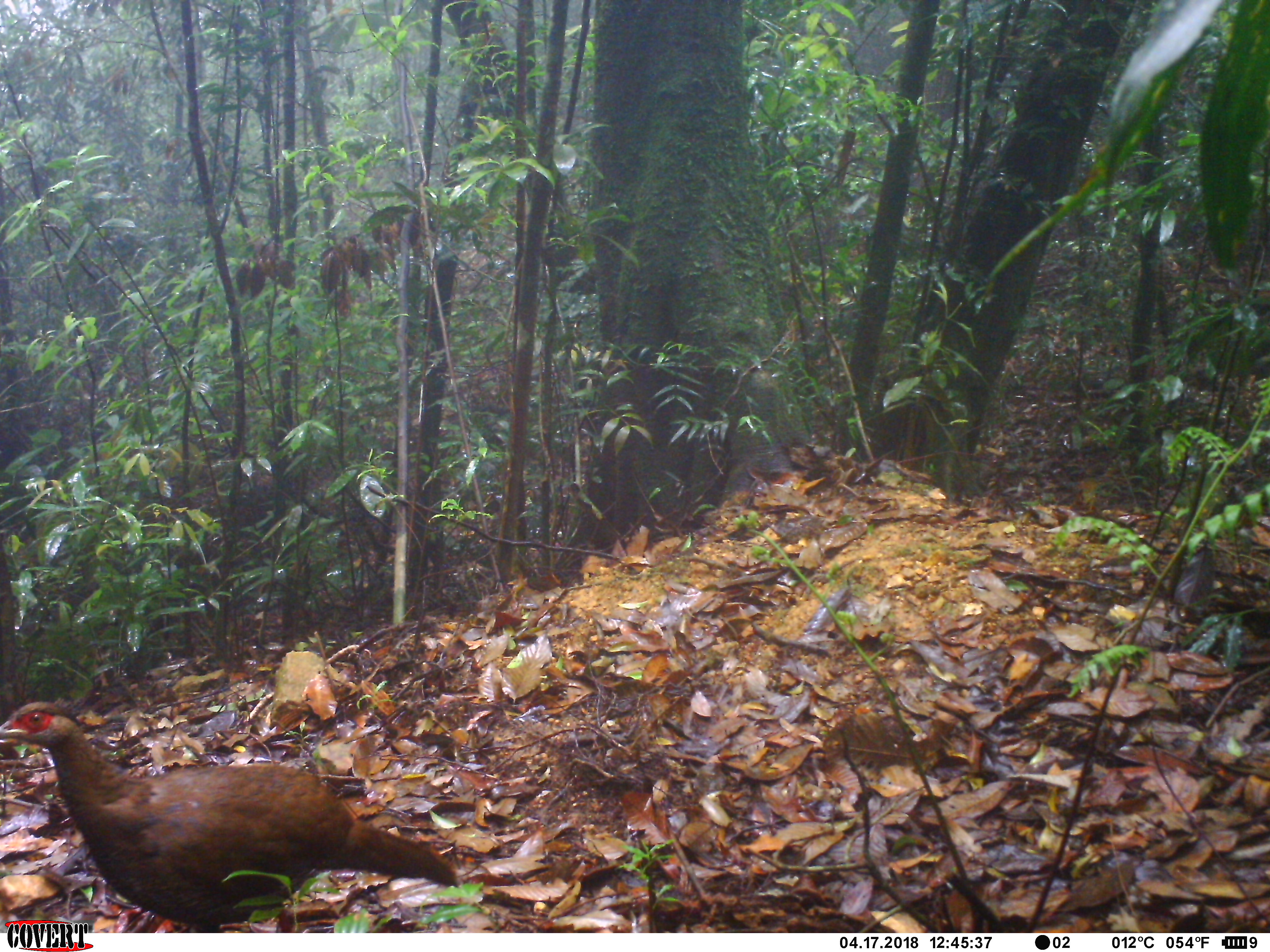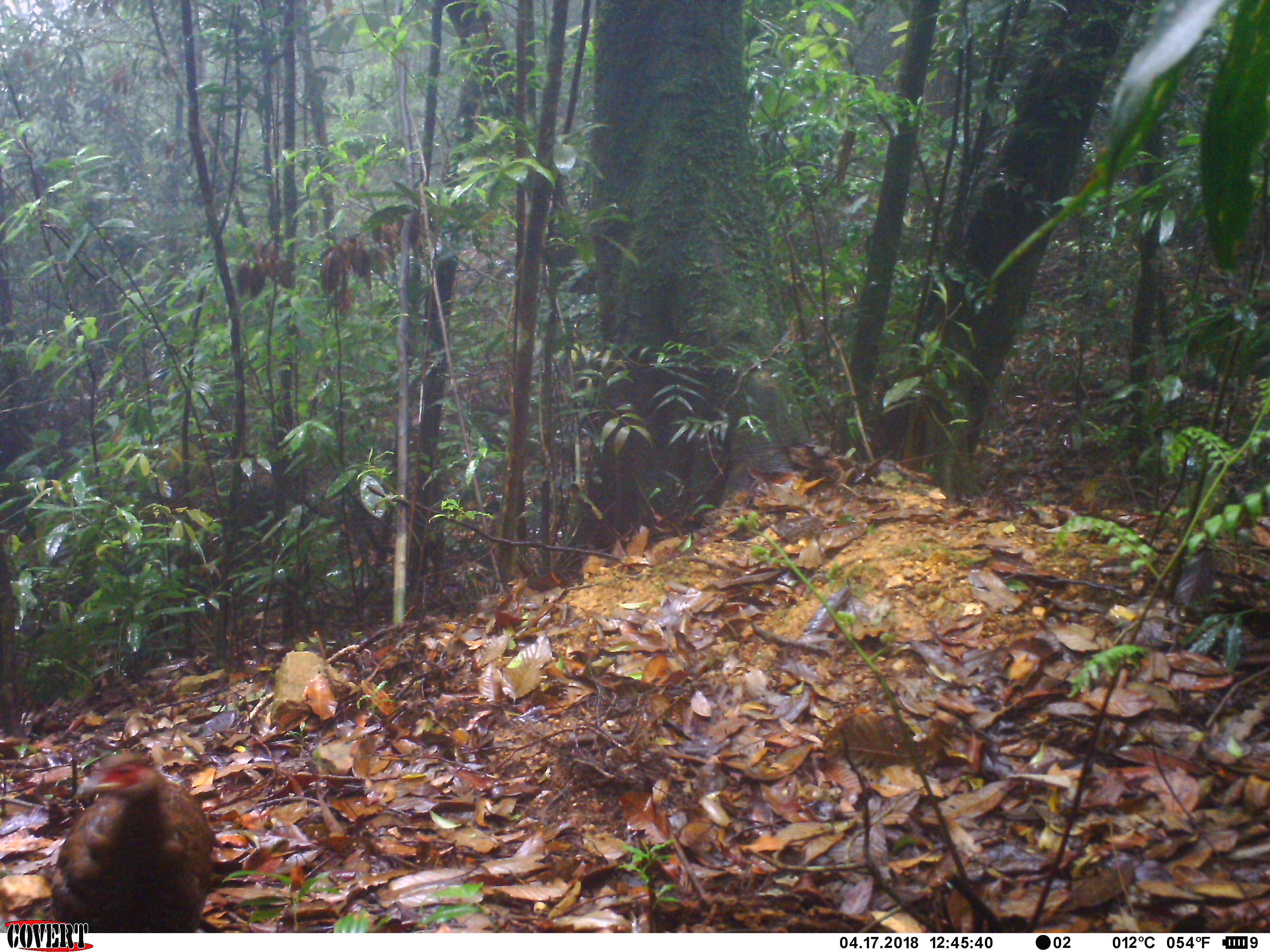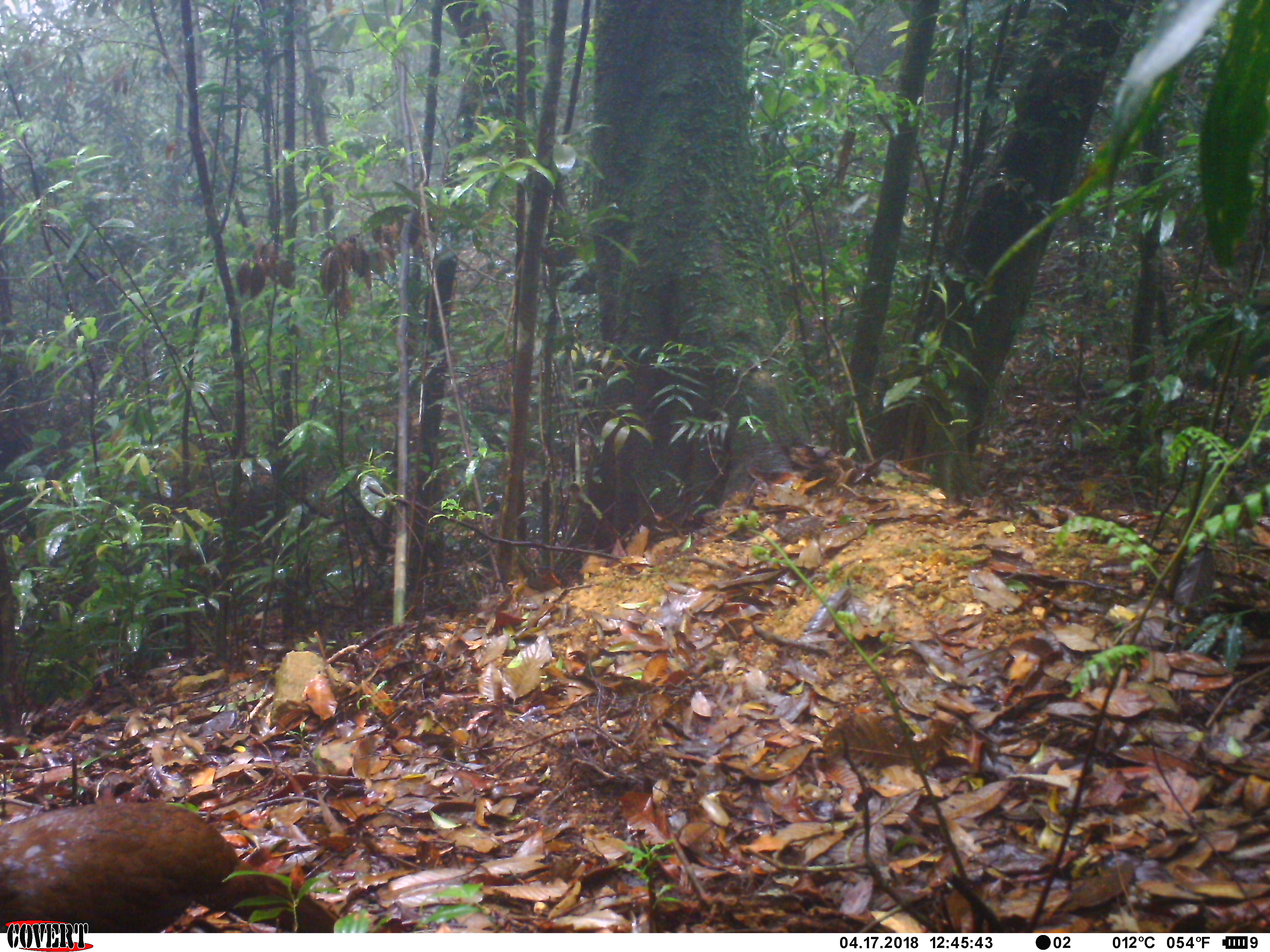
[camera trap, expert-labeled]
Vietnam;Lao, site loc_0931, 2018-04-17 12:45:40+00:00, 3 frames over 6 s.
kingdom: Animalia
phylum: Chordata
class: Aves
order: Galliformes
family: Phasianidae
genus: Lophura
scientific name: Lophura nycthemera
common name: silver pheasant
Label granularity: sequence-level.